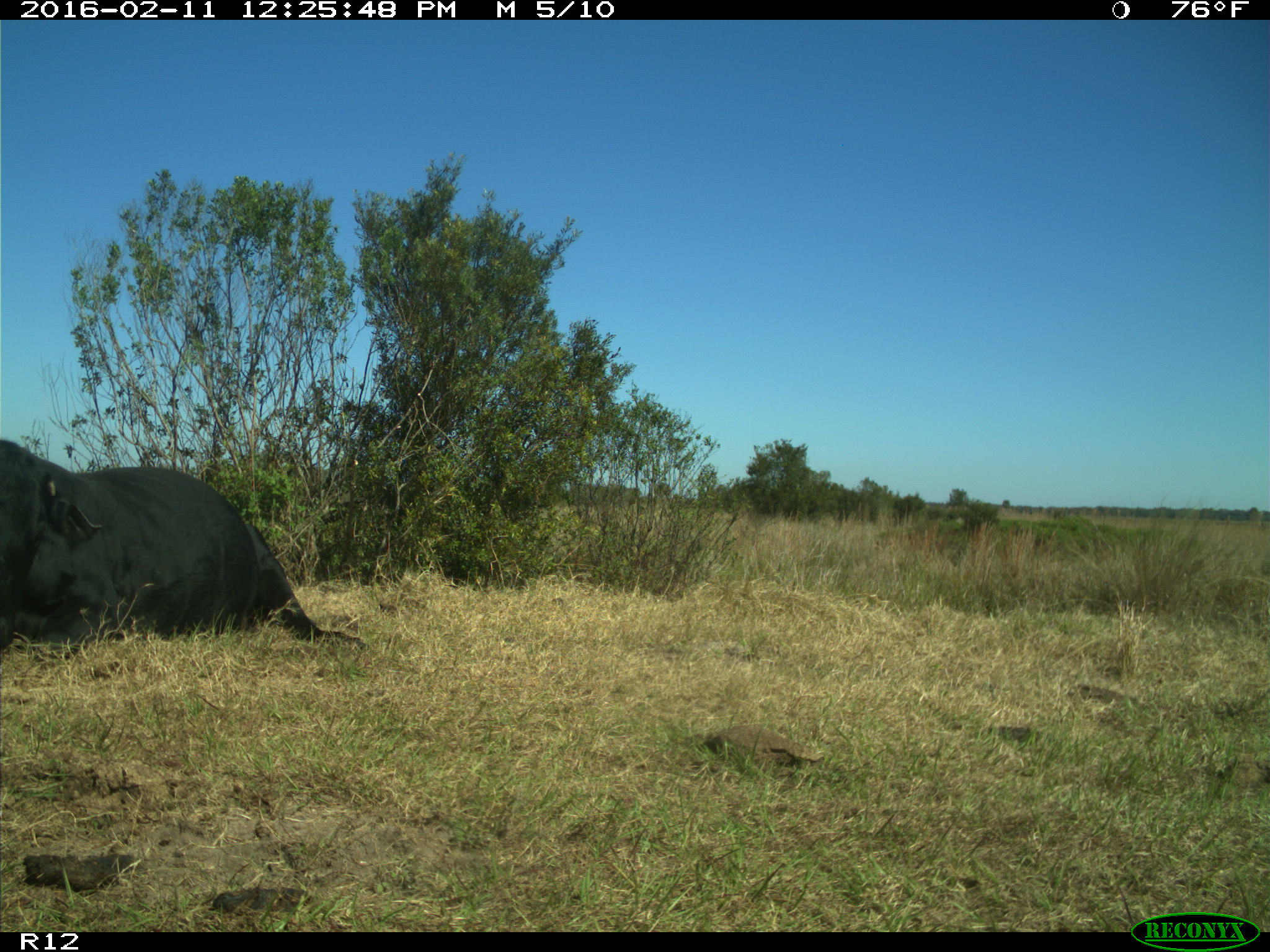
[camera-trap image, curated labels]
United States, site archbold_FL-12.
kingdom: Animalia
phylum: Chordata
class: Mammalia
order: Artiodactyla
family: Bovidae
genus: Bos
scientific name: Bos taurus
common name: domestic cow